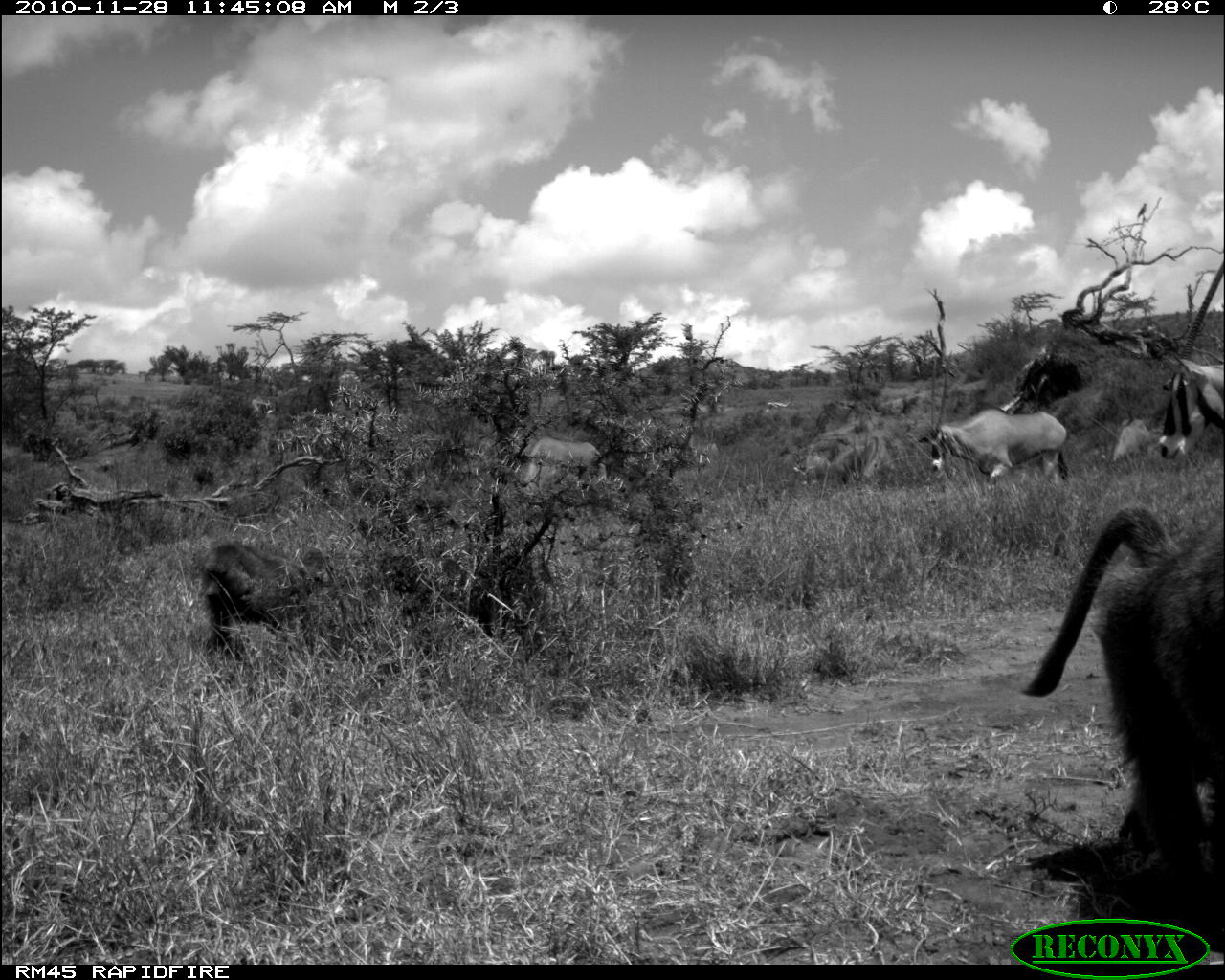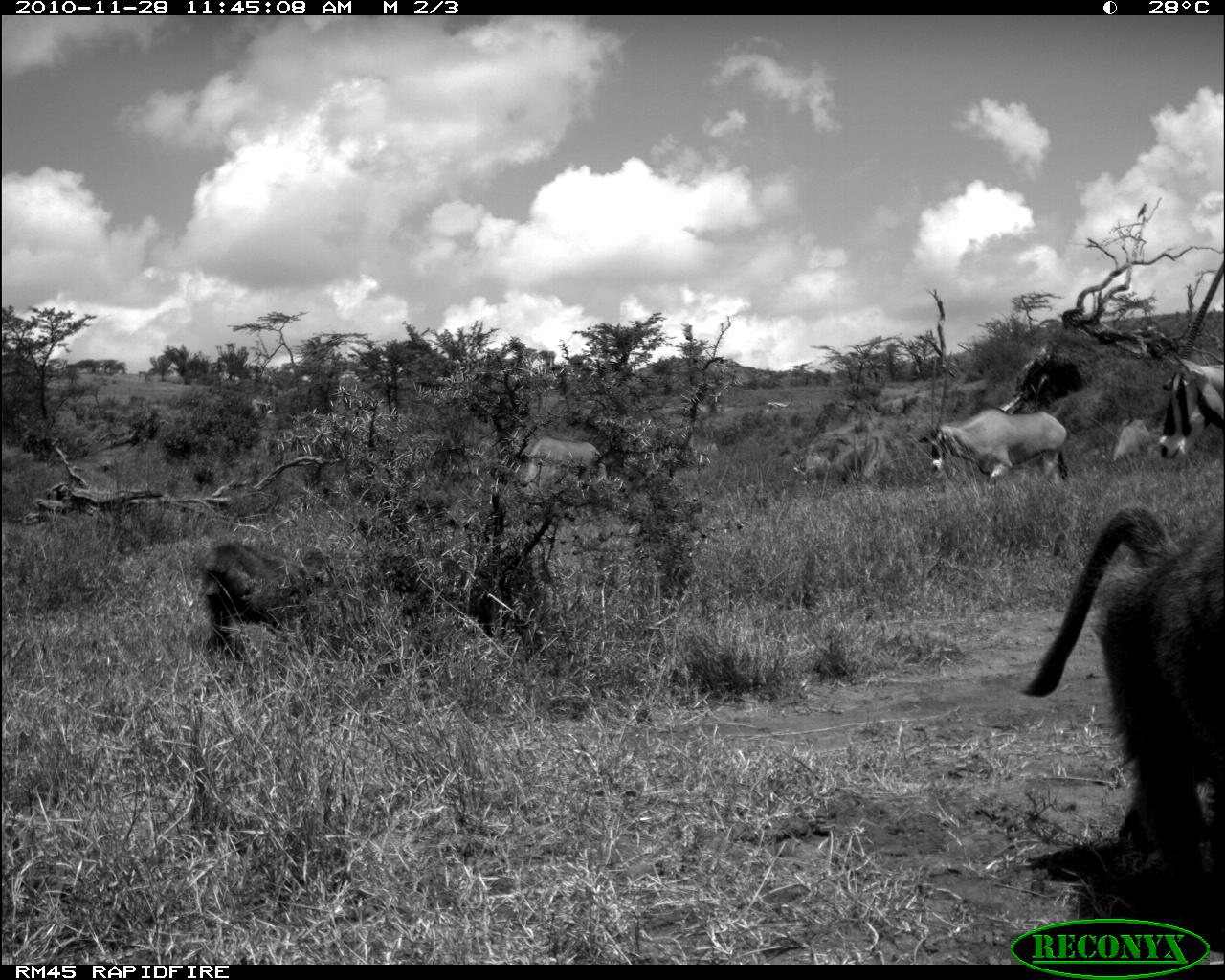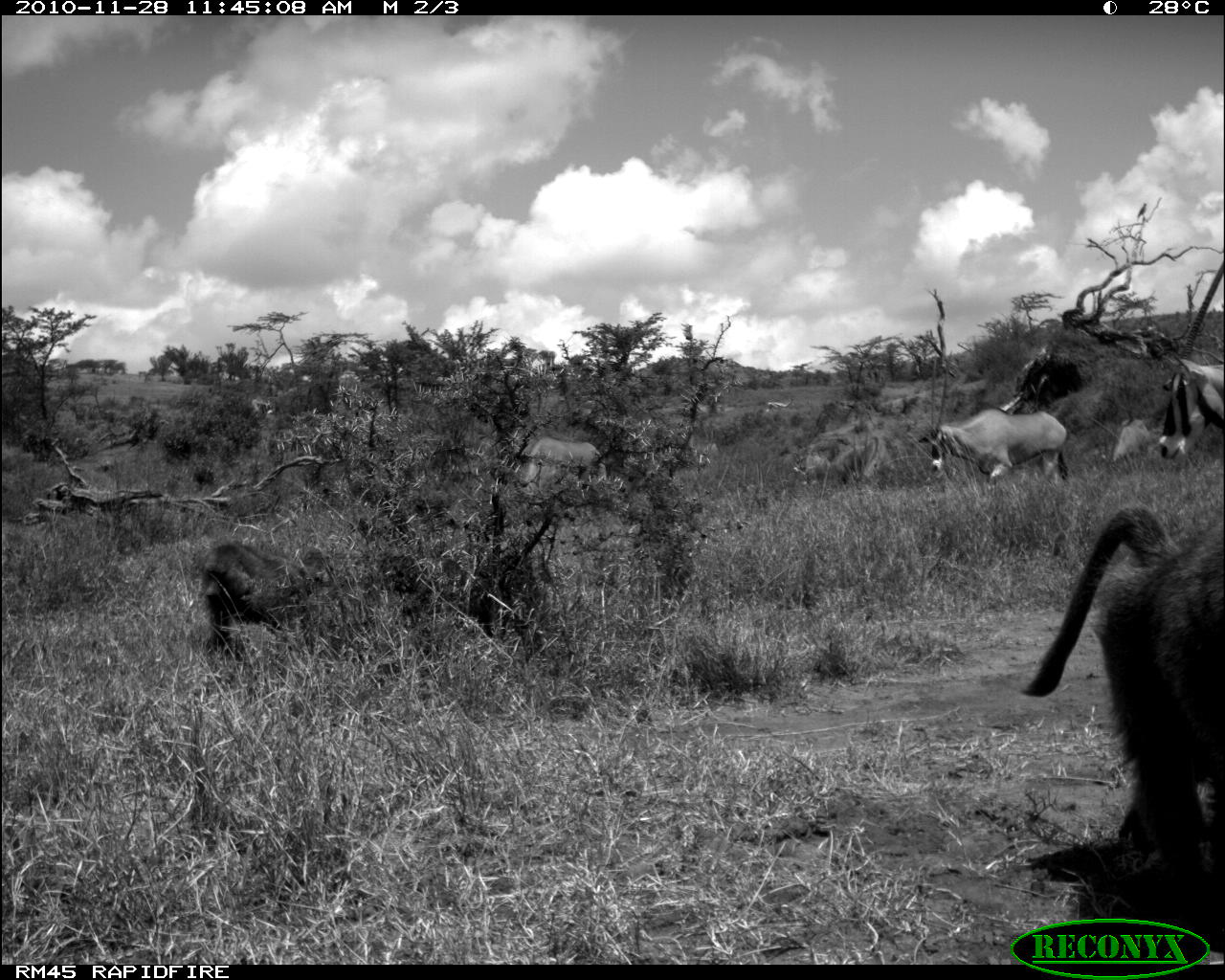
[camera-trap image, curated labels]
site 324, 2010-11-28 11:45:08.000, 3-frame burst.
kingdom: Animalia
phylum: Chordata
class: Mammalia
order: Primates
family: Cercopithecidae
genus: Papio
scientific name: Papio anubis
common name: olive baboon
Papio anubis (olive baboon), count 2.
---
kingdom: Animalia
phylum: Chordata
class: Mammalia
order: Artiodactyla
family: Bovidae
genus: Oryx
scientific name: Oryx beisa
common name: east african oryx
Oryx beisa (east african oryx), count 4.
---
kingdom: Animalia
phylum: Chordata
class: Mammalia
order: Artiodactyla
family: Bovidae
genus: Nanger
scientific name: Nanger granti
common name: grant's gazelle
Nanger granti (grant's gazelle), count 1.